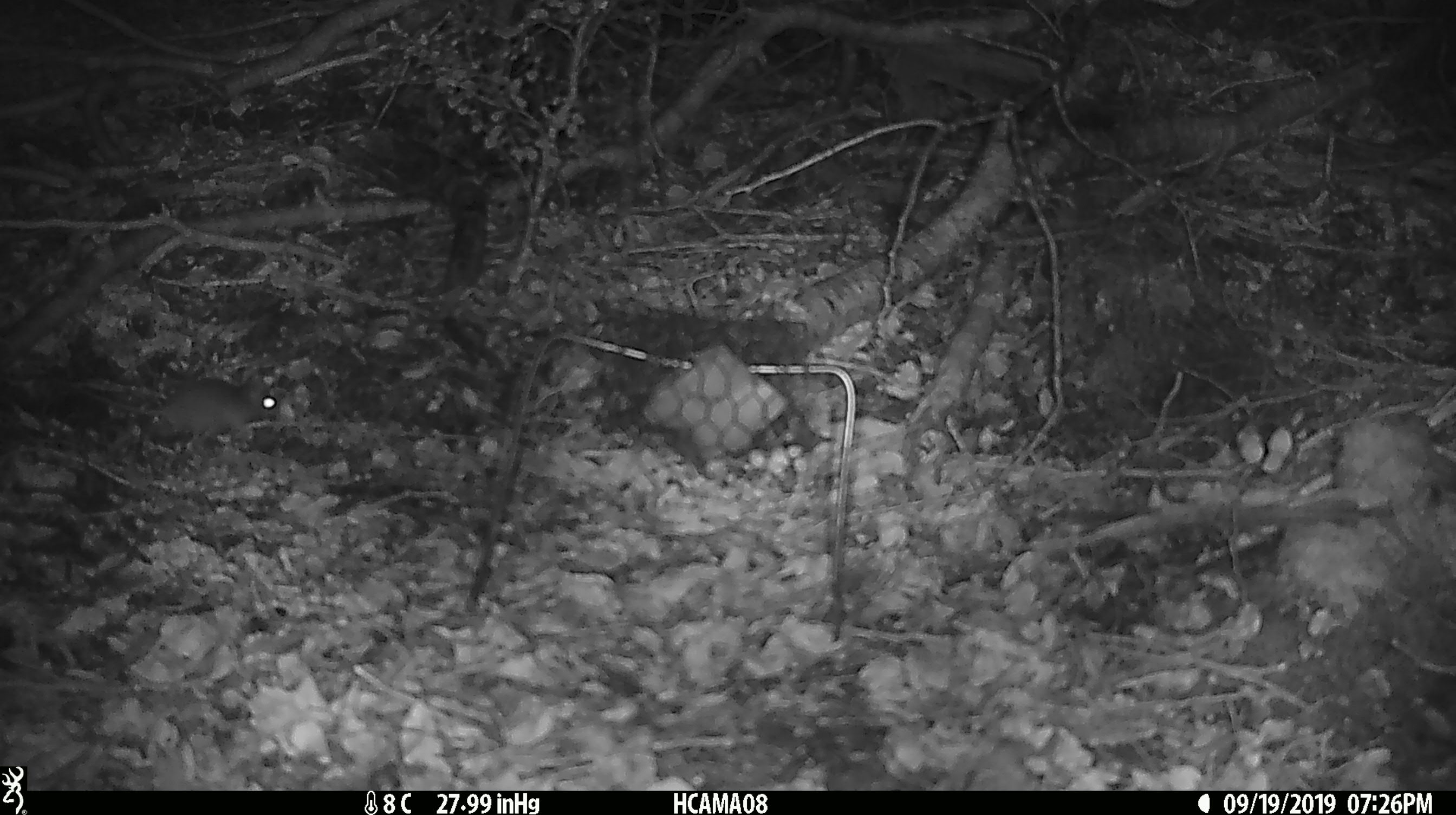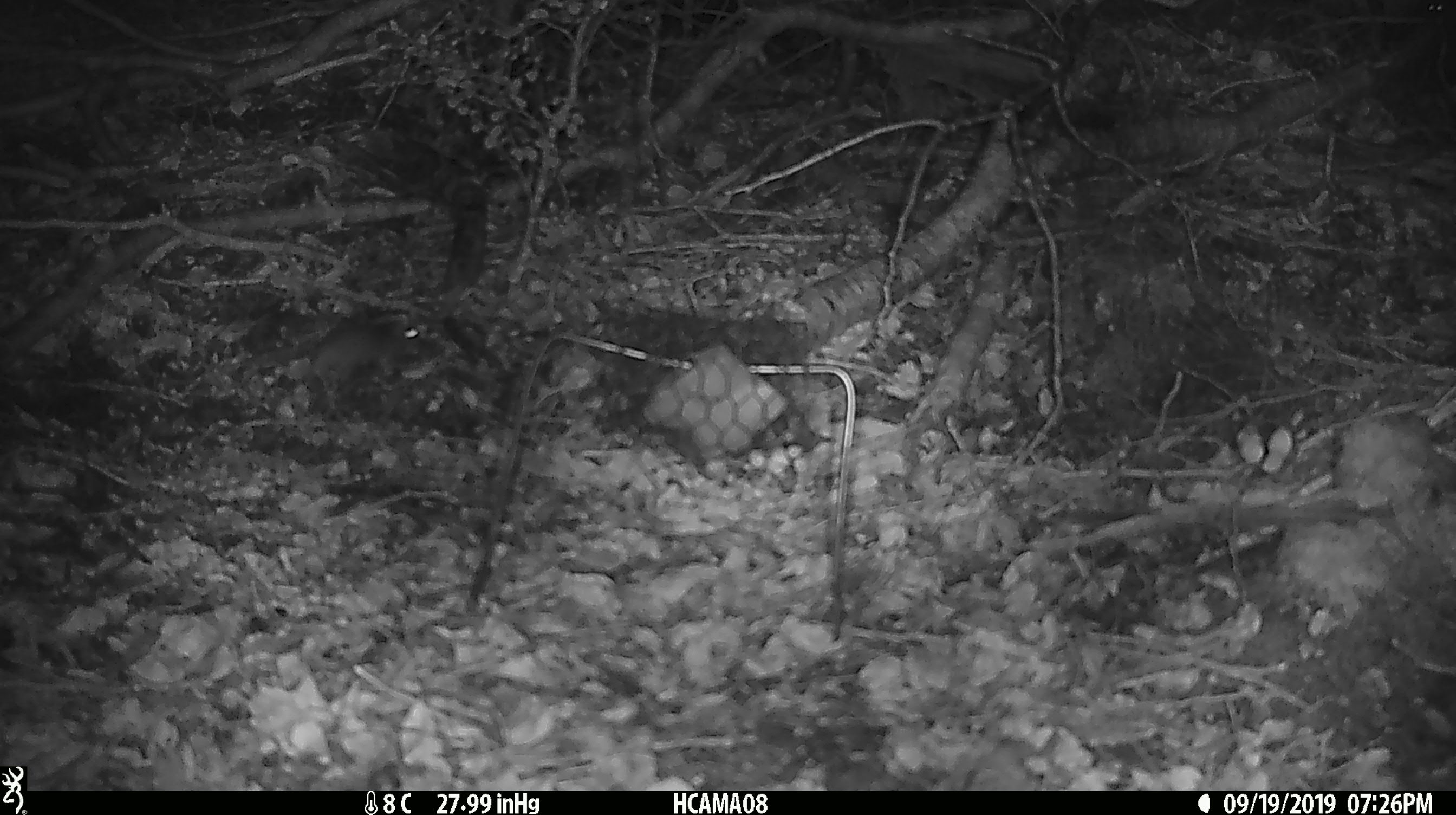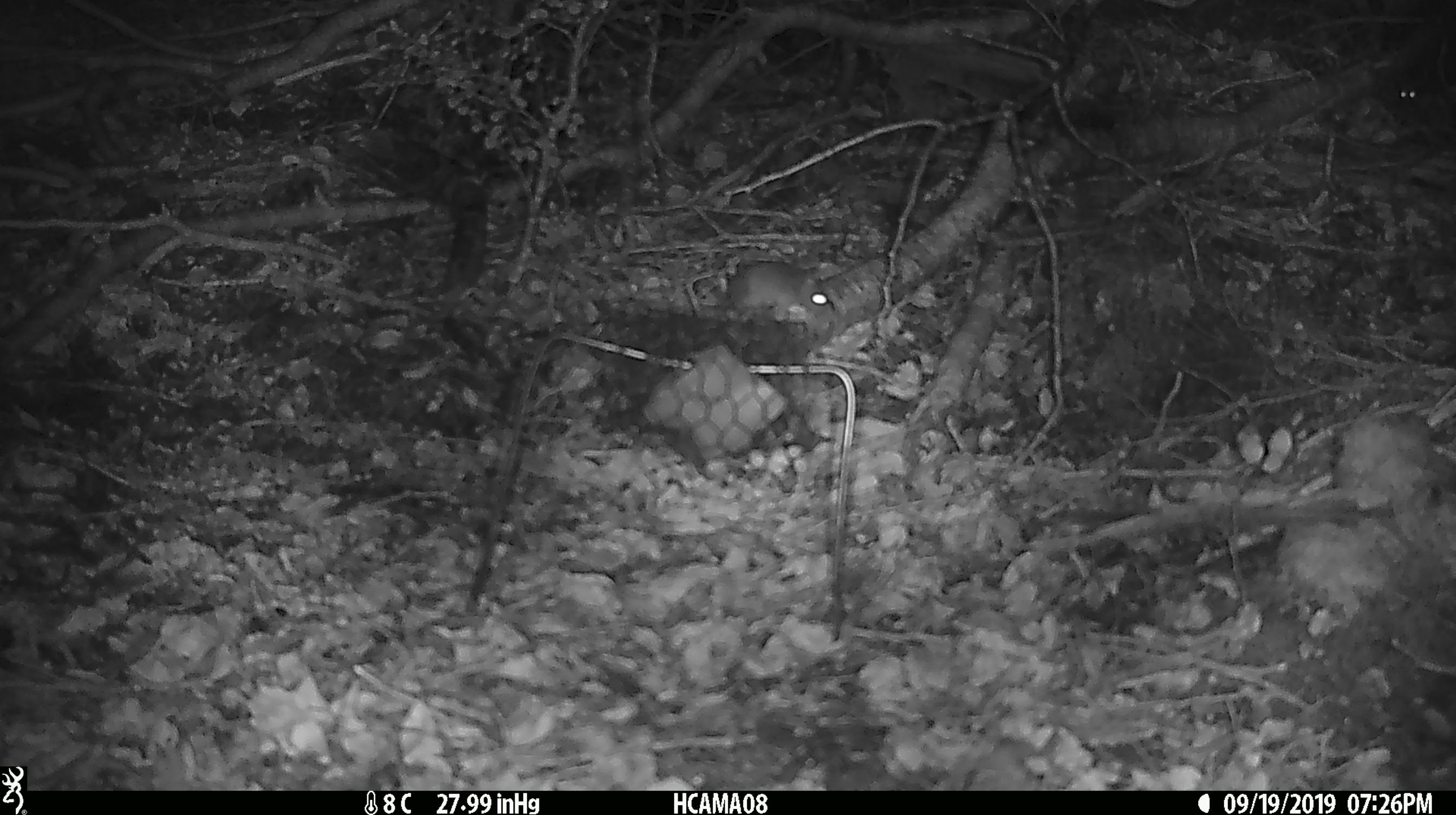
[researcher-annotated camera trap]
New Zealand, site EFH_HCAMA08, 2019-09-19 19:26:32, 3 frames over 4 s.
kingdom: Animalia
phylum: Chordata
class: Mammalia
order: Rodentia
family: Muridae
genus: Mus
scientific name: Mus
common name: mouse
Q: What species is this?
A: Mouse (Mus).